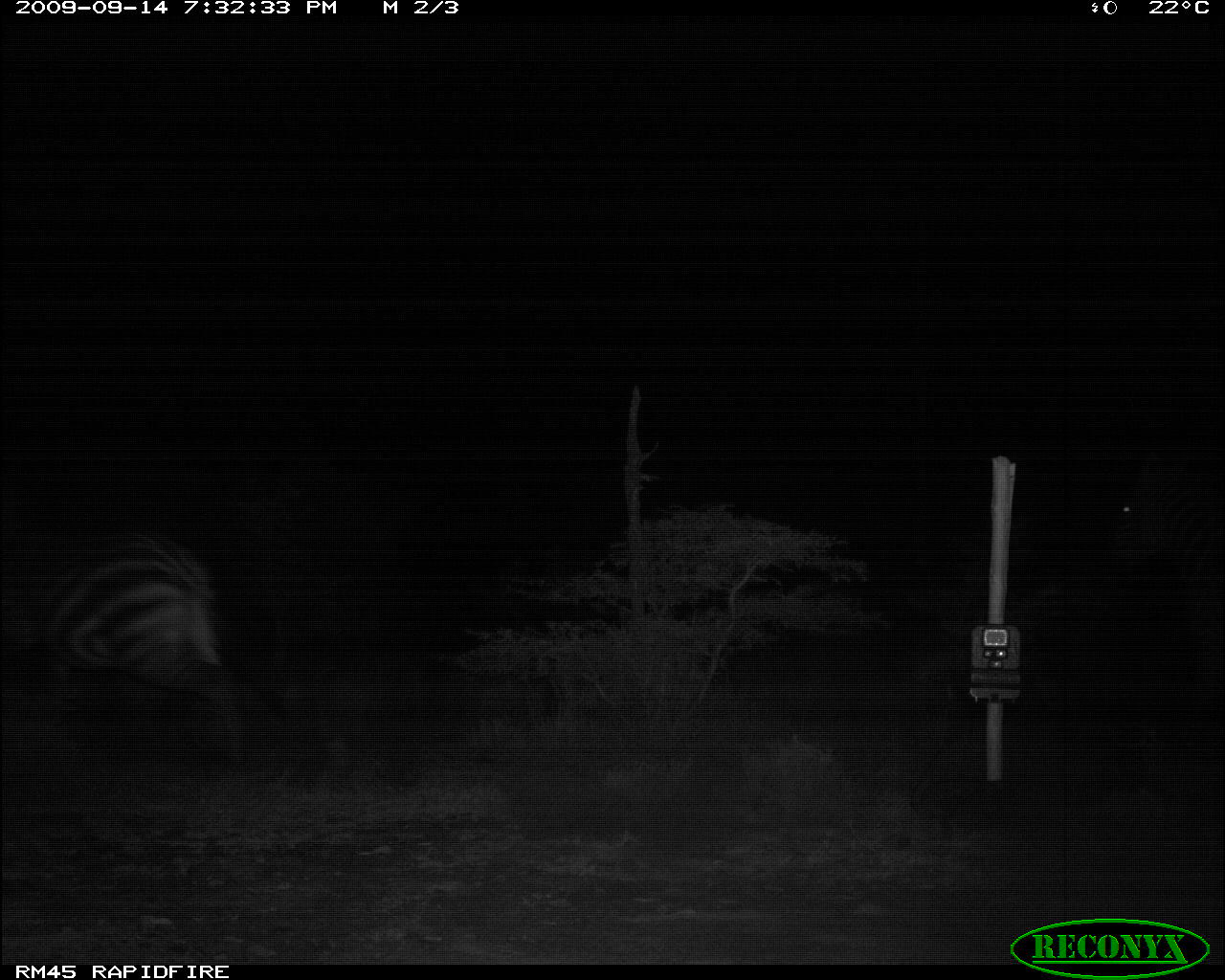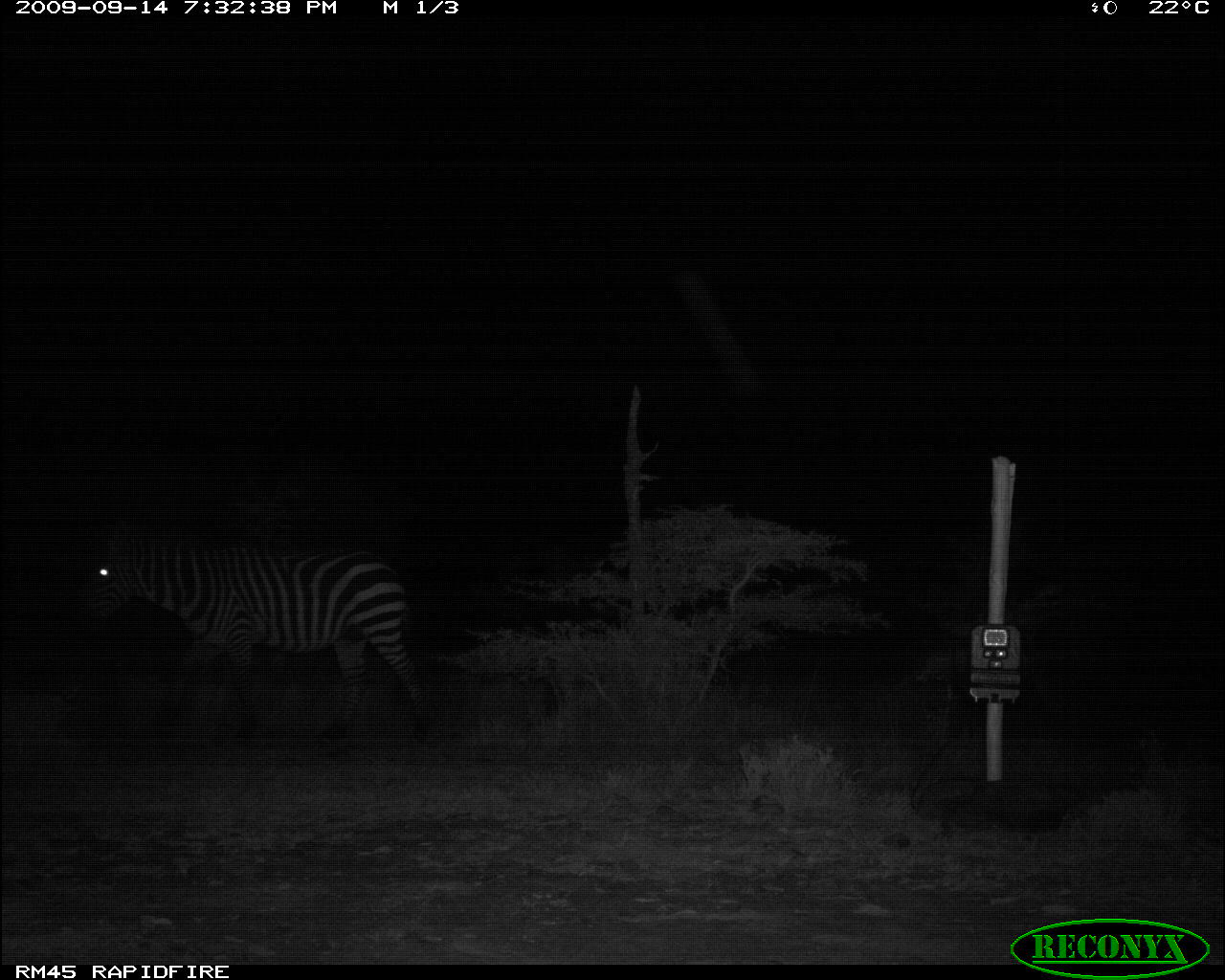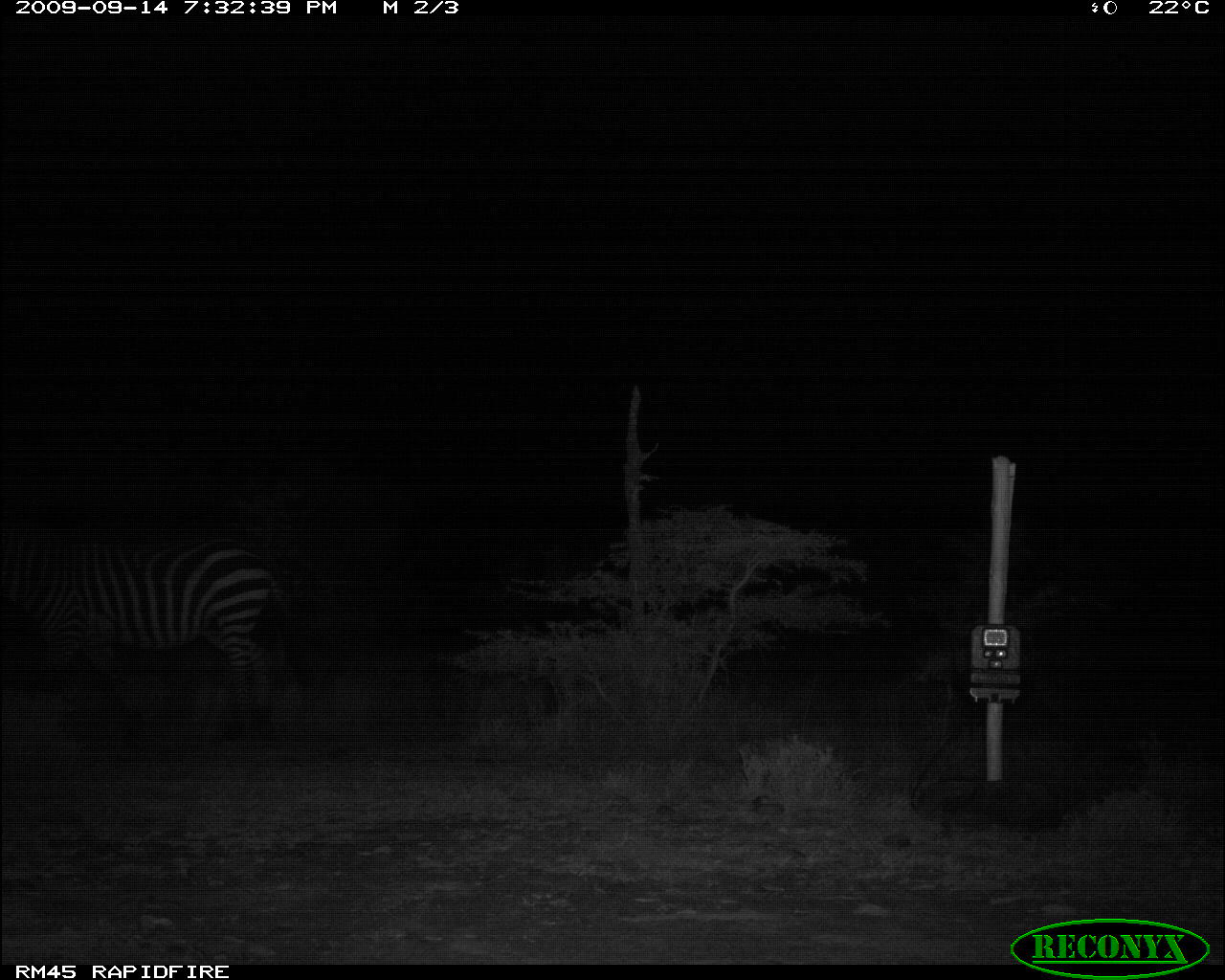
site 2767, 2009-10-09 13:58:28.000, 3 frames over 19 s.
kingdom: Animalia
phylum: Chordata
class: Mammalia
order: Artiodactyla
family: Bovidae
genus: Bos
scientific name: Bos taurus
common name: domestic cattle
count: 1